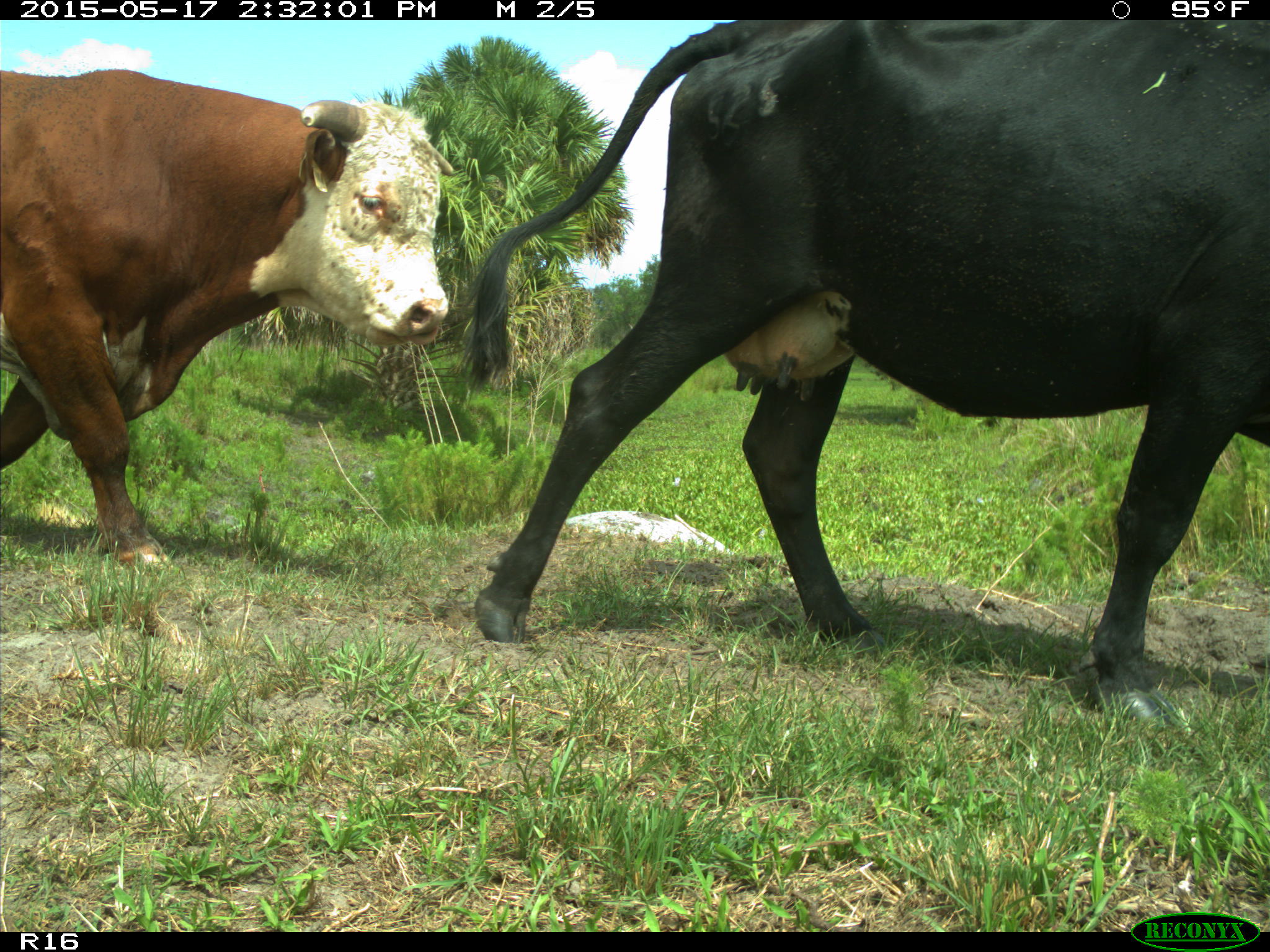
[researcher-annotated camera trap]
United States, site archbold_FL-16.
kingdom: Animalia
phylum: Chordata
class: Mammalia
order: Artiodactyla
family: Bovidae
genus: Bos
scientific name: Bos taurus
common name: domestic cow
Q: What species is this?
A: Bos taurus (domestic cow).